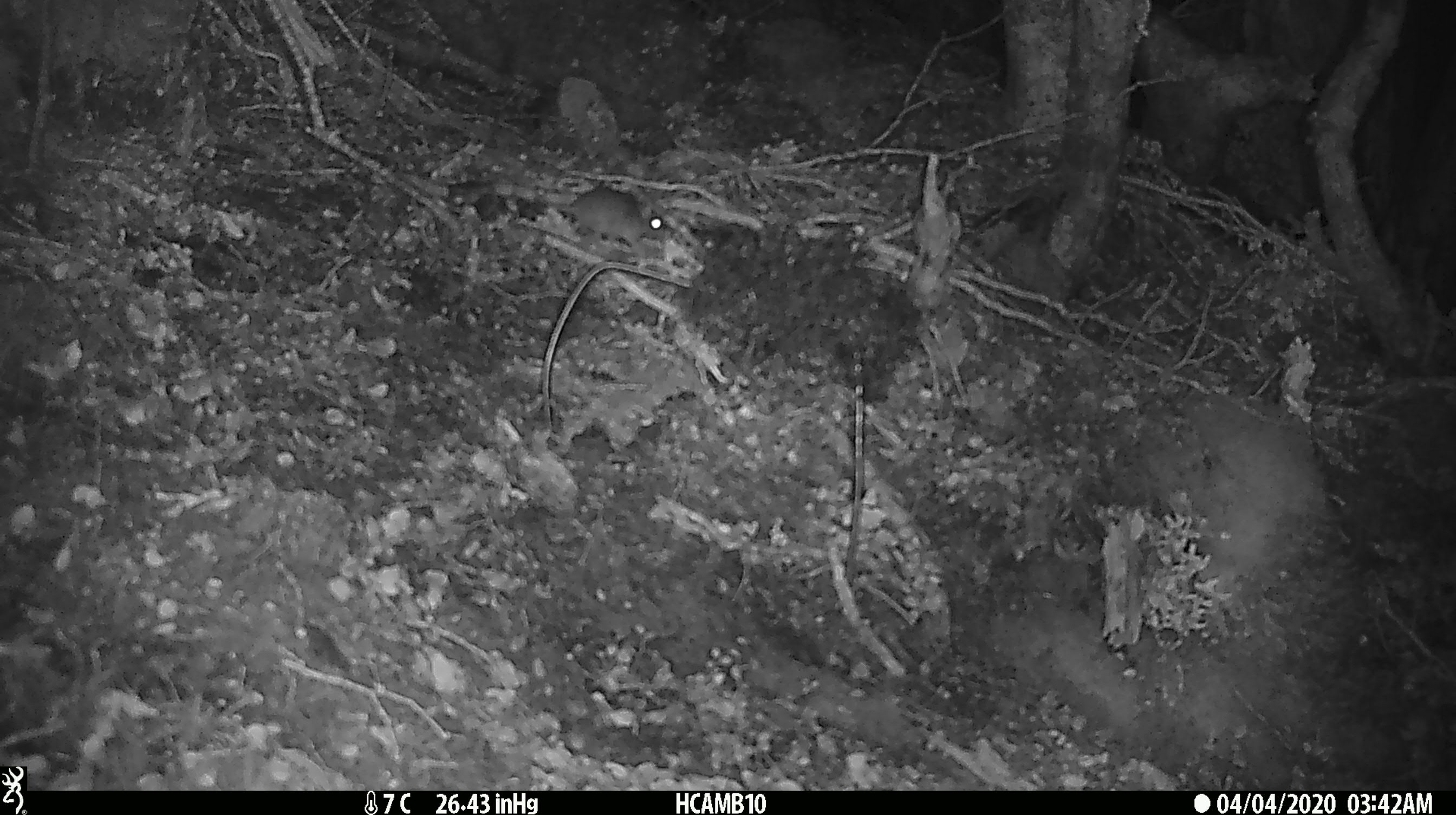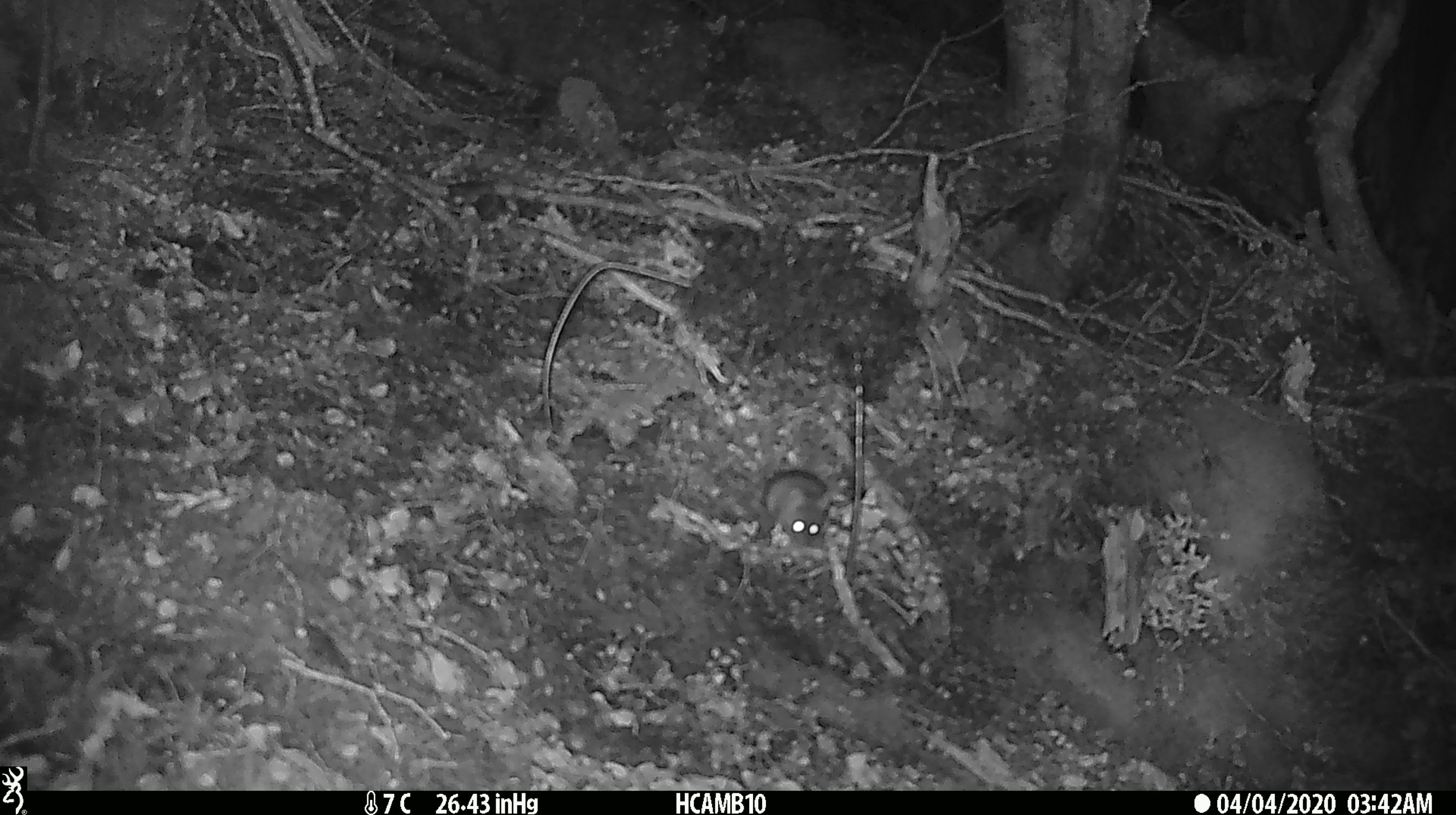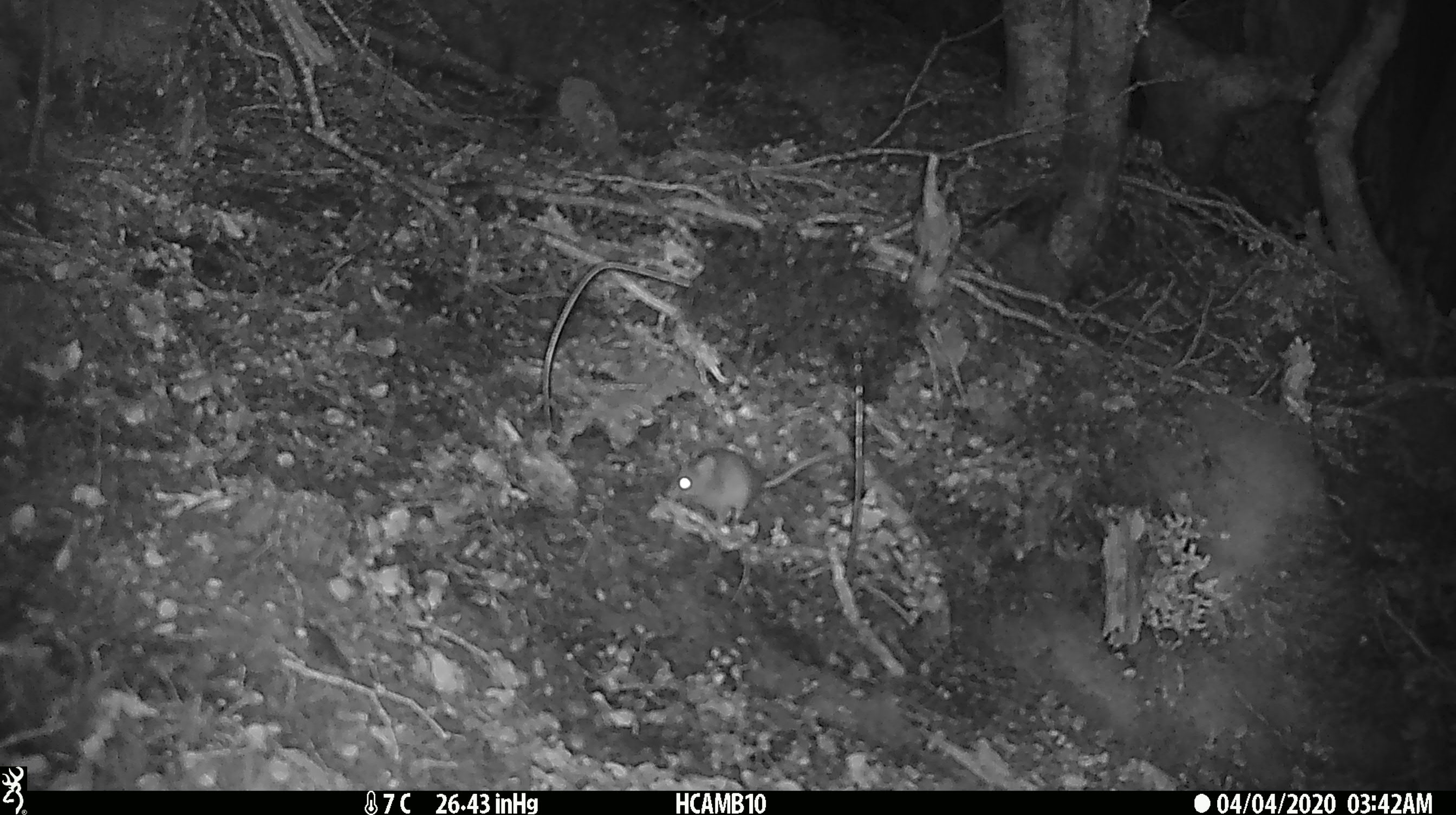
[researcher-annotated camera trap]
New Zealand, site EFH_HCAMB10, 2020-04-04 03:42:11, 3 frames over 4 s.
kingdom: Animalia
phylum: Chordata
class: Mammalia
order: Rodentia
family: Muridae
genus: Mus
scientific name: Mus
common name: mouse